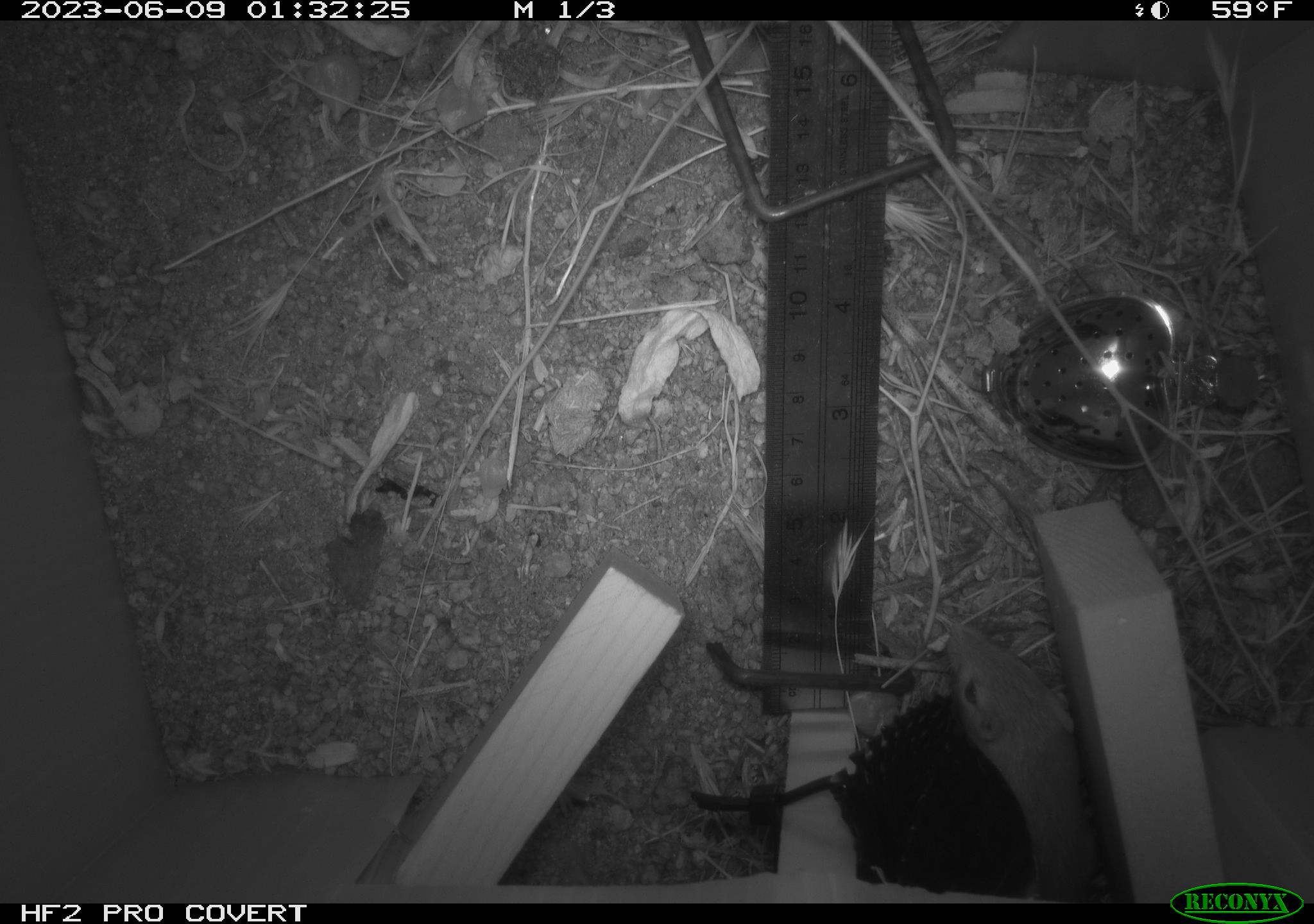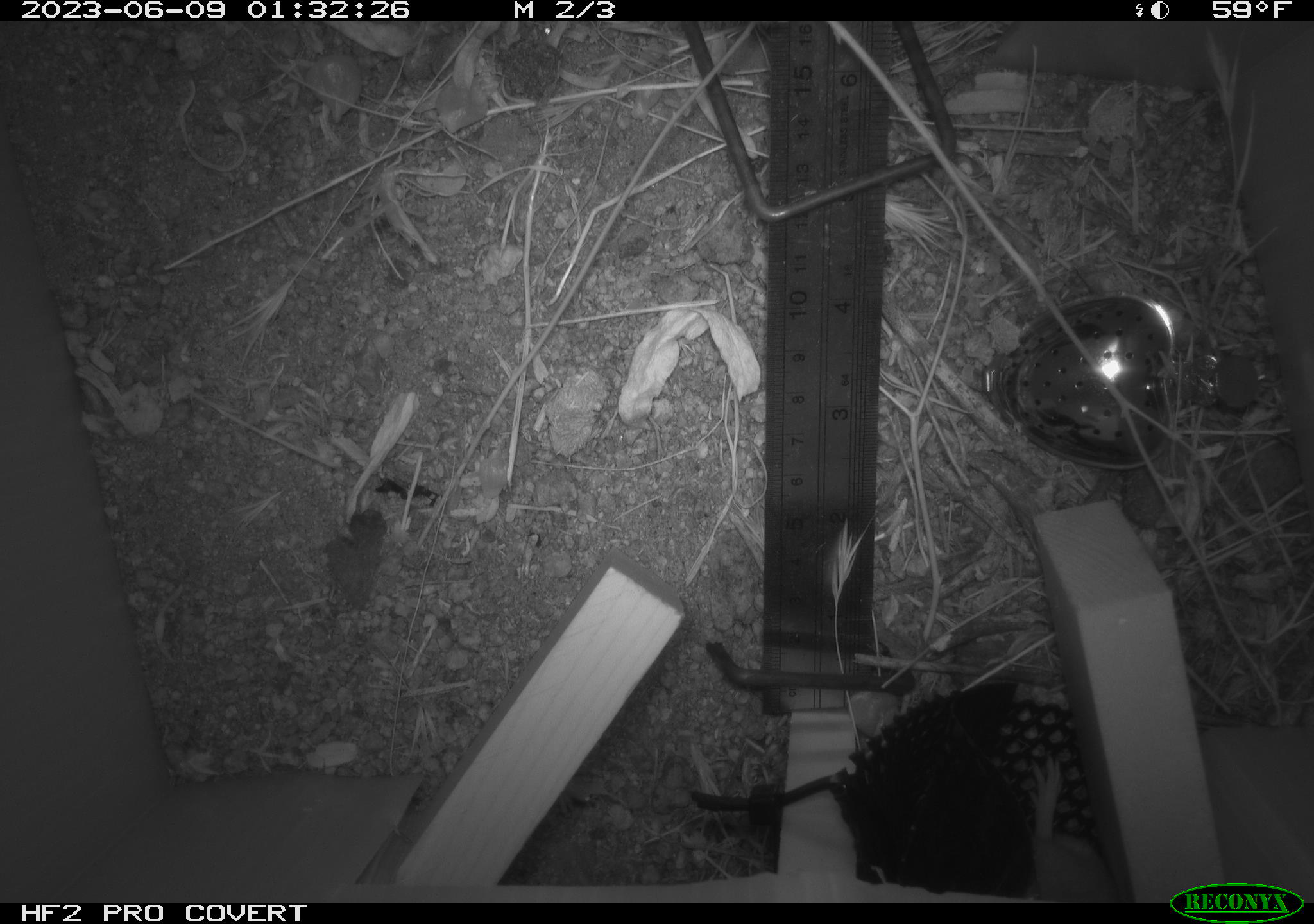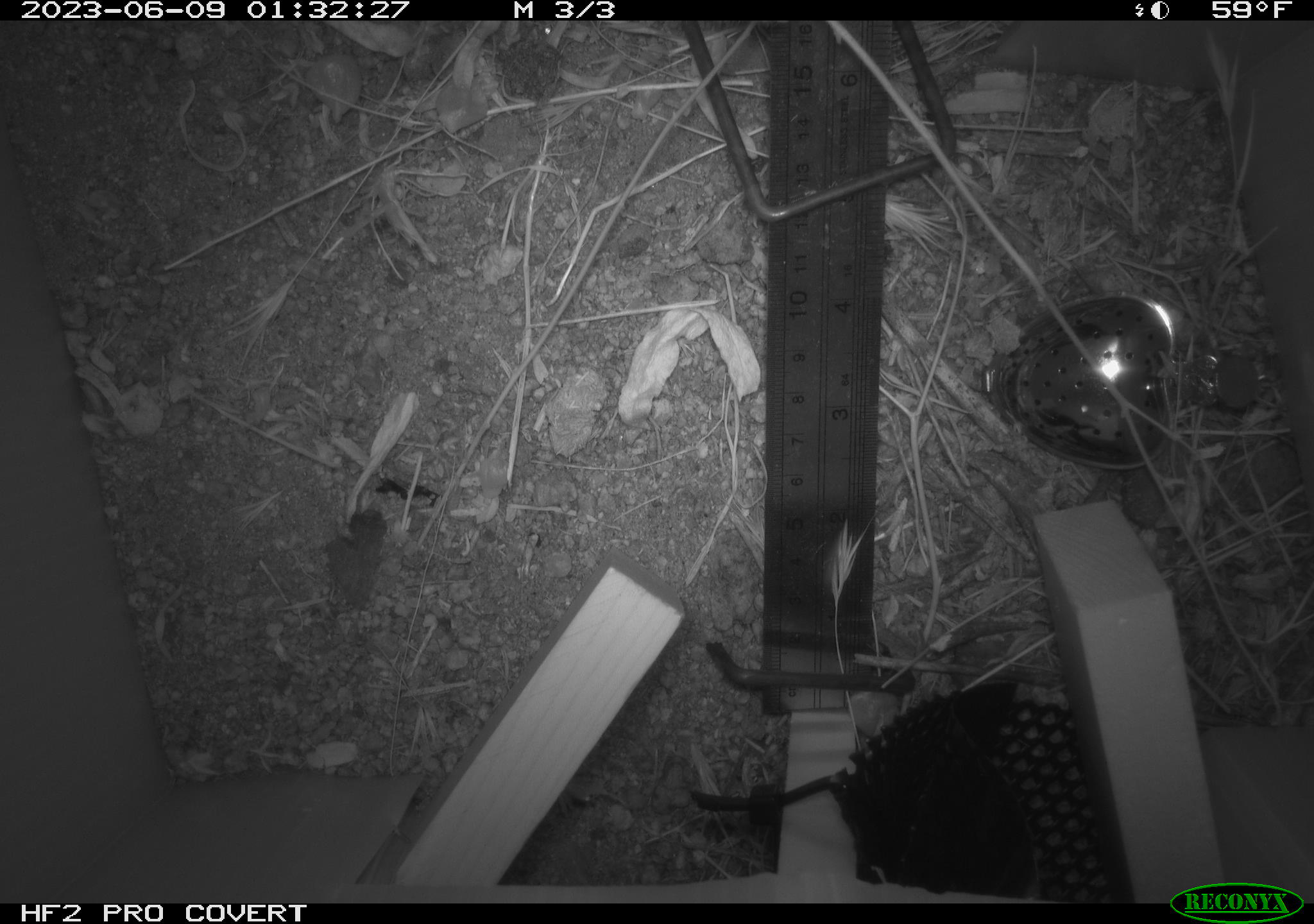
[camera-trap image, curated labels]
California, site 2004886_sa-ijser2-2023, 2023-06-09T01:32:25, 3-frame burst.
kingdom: Animalia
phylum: Chordata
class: Mammalia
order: Rodentia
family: Heteromyidae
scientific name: Heteromyidae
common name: kangaroo rats and pocket mice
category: heteromyidae family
Heteromyidae family (kangaroo rats and pocket mice) (Heteromyidae).